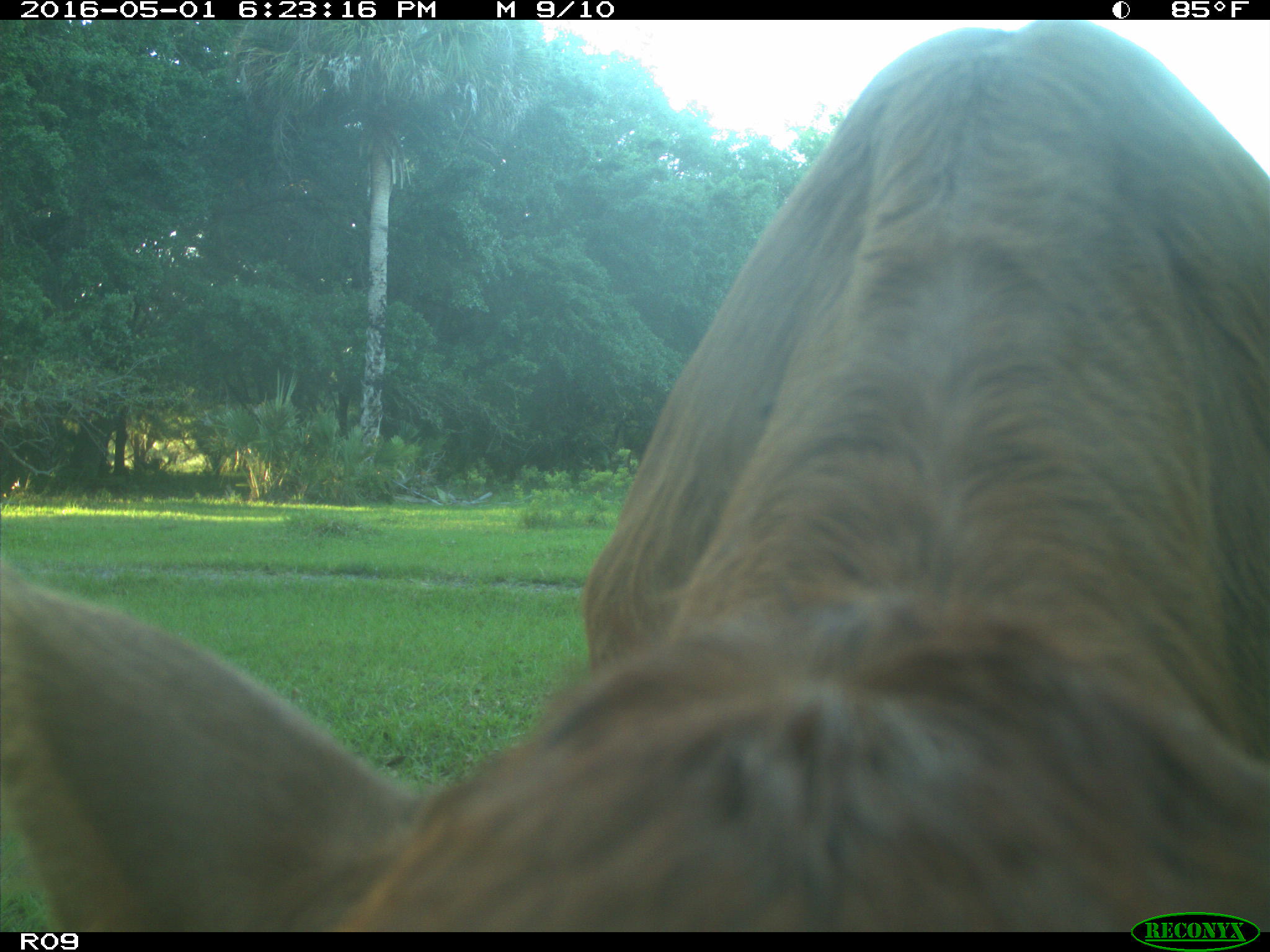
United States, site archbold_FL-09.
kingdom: Animalia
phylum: Chordata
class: Mammalia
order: Artiodactyla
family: Bovidae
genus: Bos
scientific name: Bos taurus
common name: domestic cow